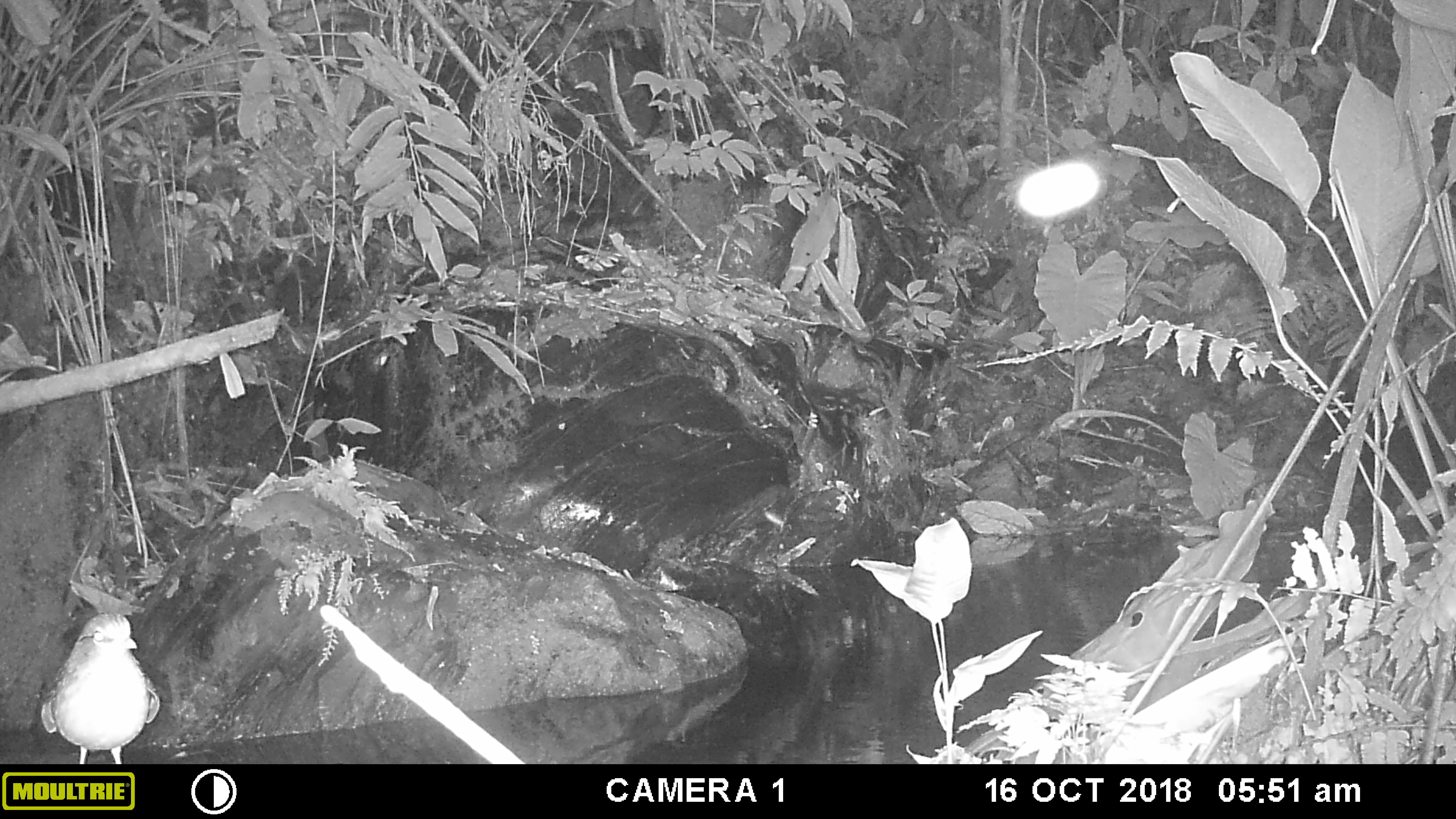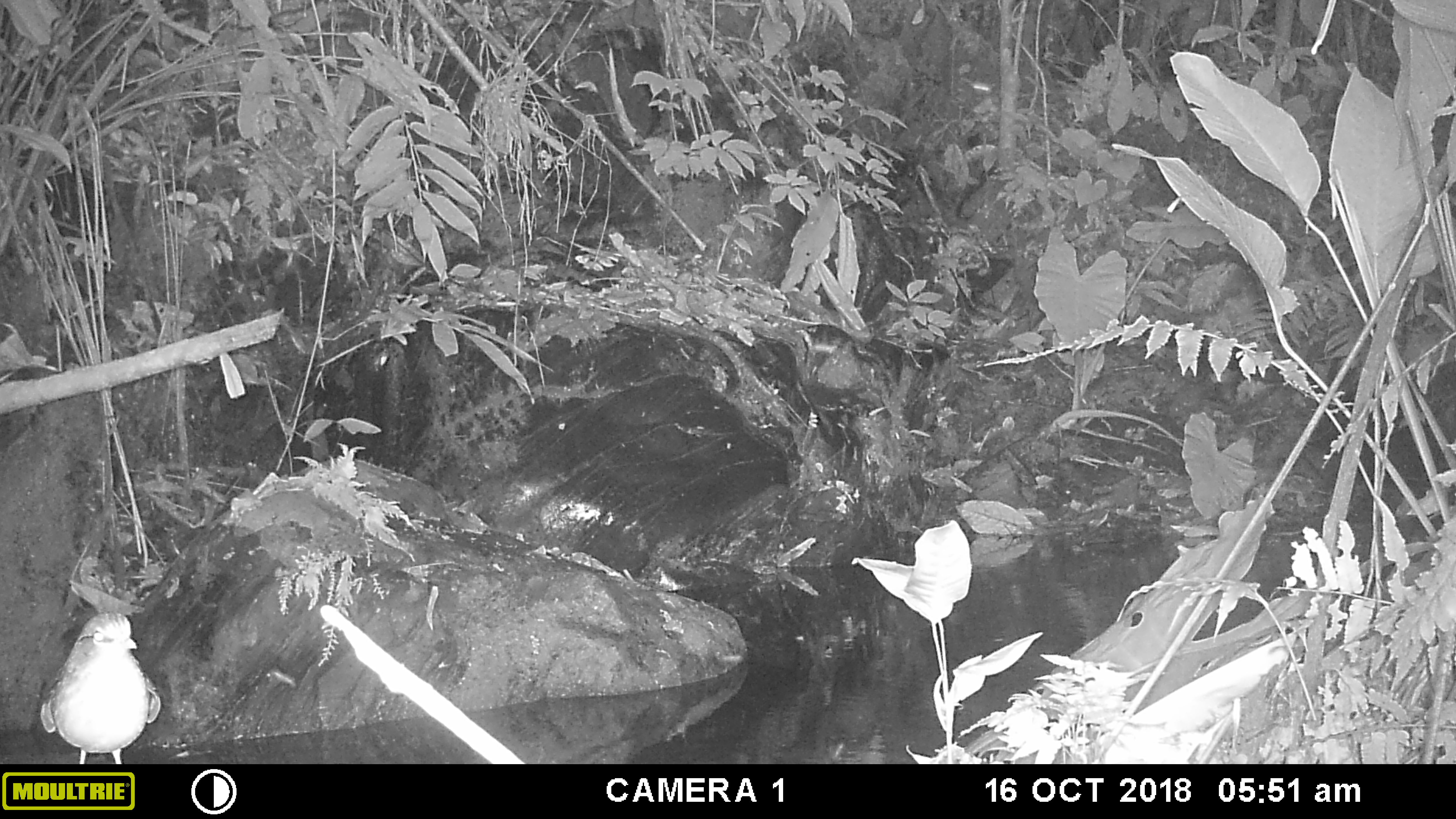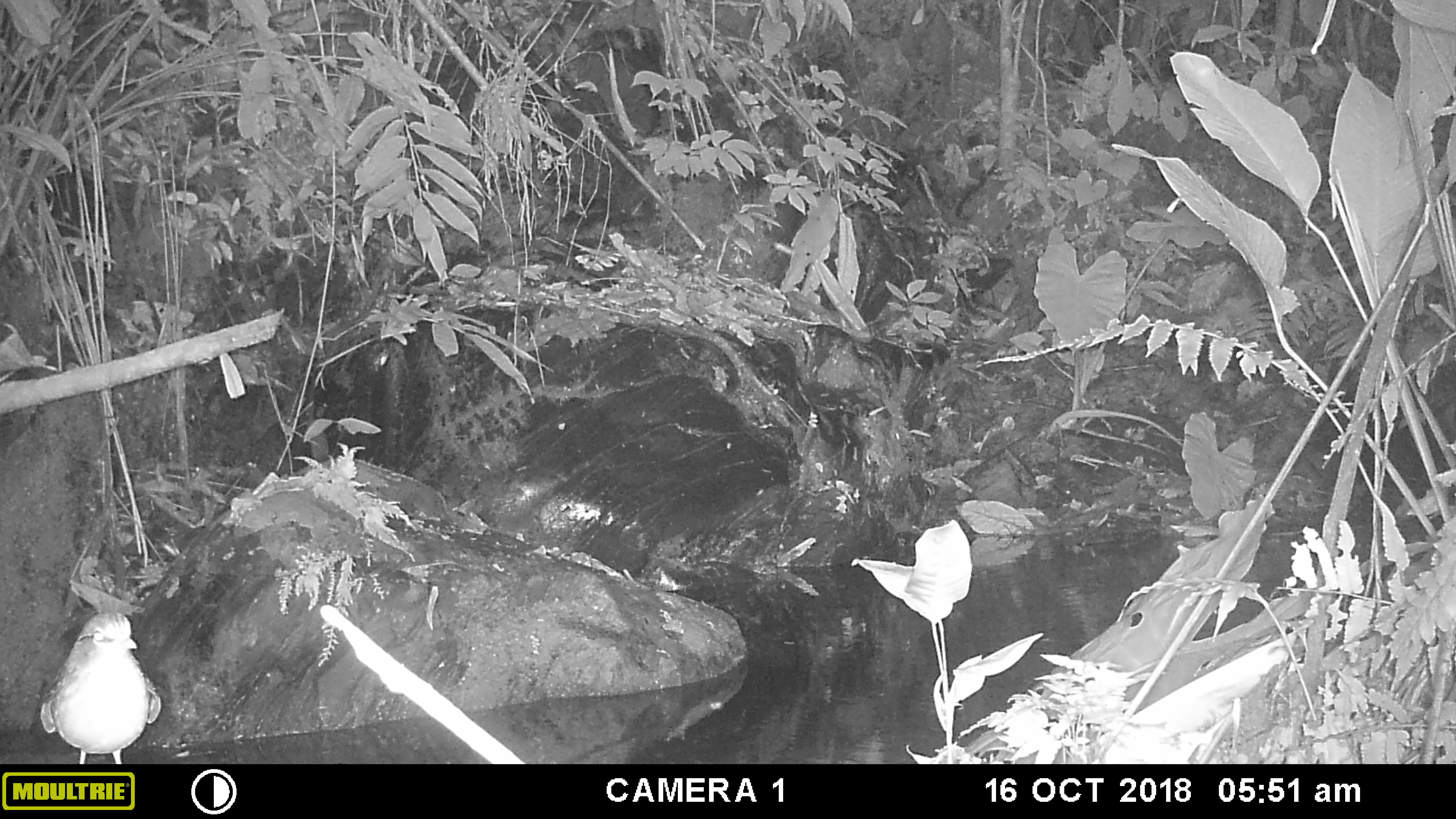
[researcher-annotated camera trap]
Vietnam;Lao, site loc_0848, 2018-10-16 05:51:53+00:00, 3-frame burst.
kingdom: Animalia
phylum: Chordata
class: Aves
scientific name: Aves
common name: bird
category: unidentified bird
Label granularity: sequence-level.